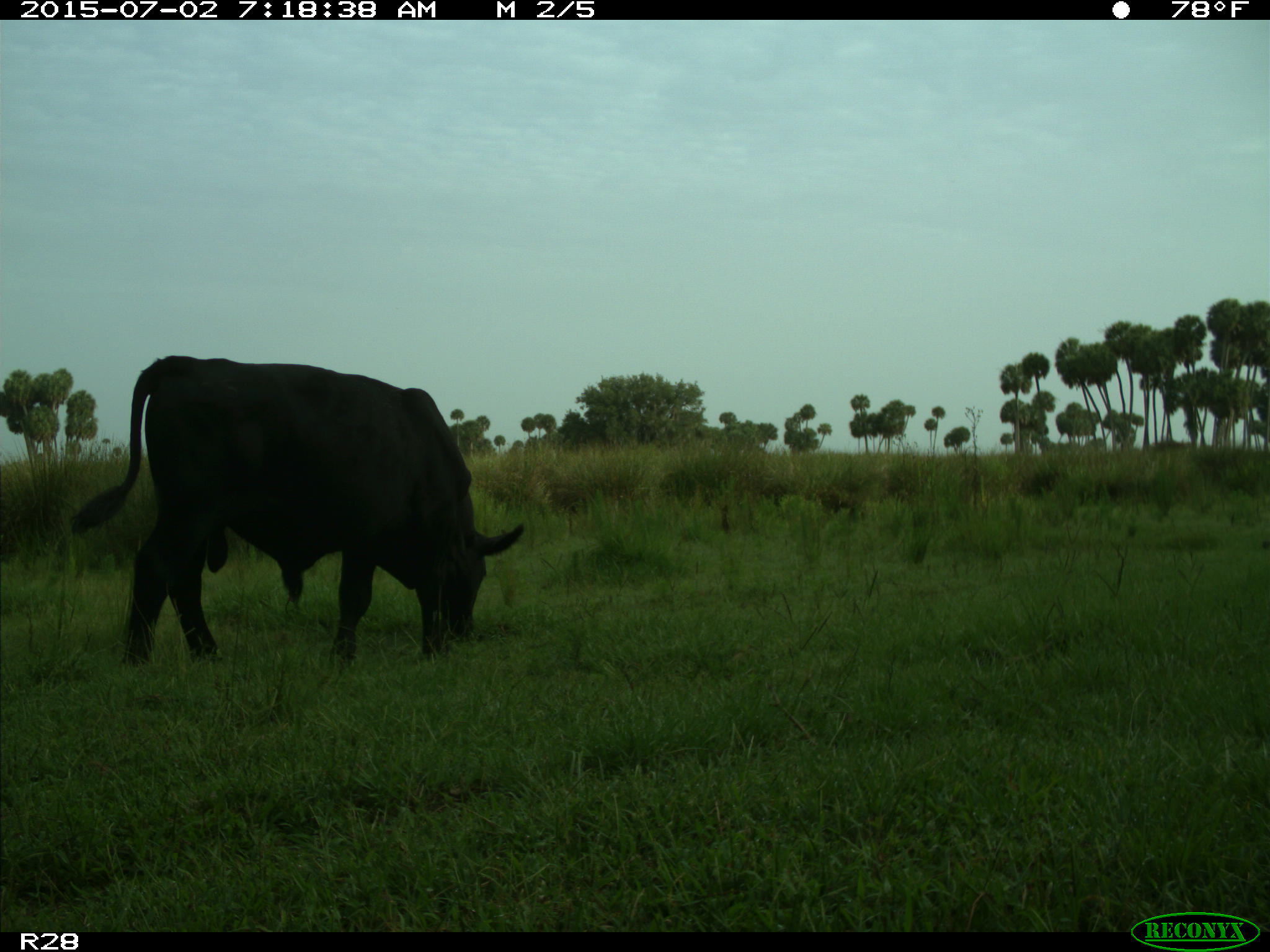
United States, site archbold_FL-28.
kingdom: Animalia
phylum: Chordata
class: Mammalia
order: Artiodactyla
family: Bovidae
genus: Bos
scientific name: Bos taurus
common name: domestic cow